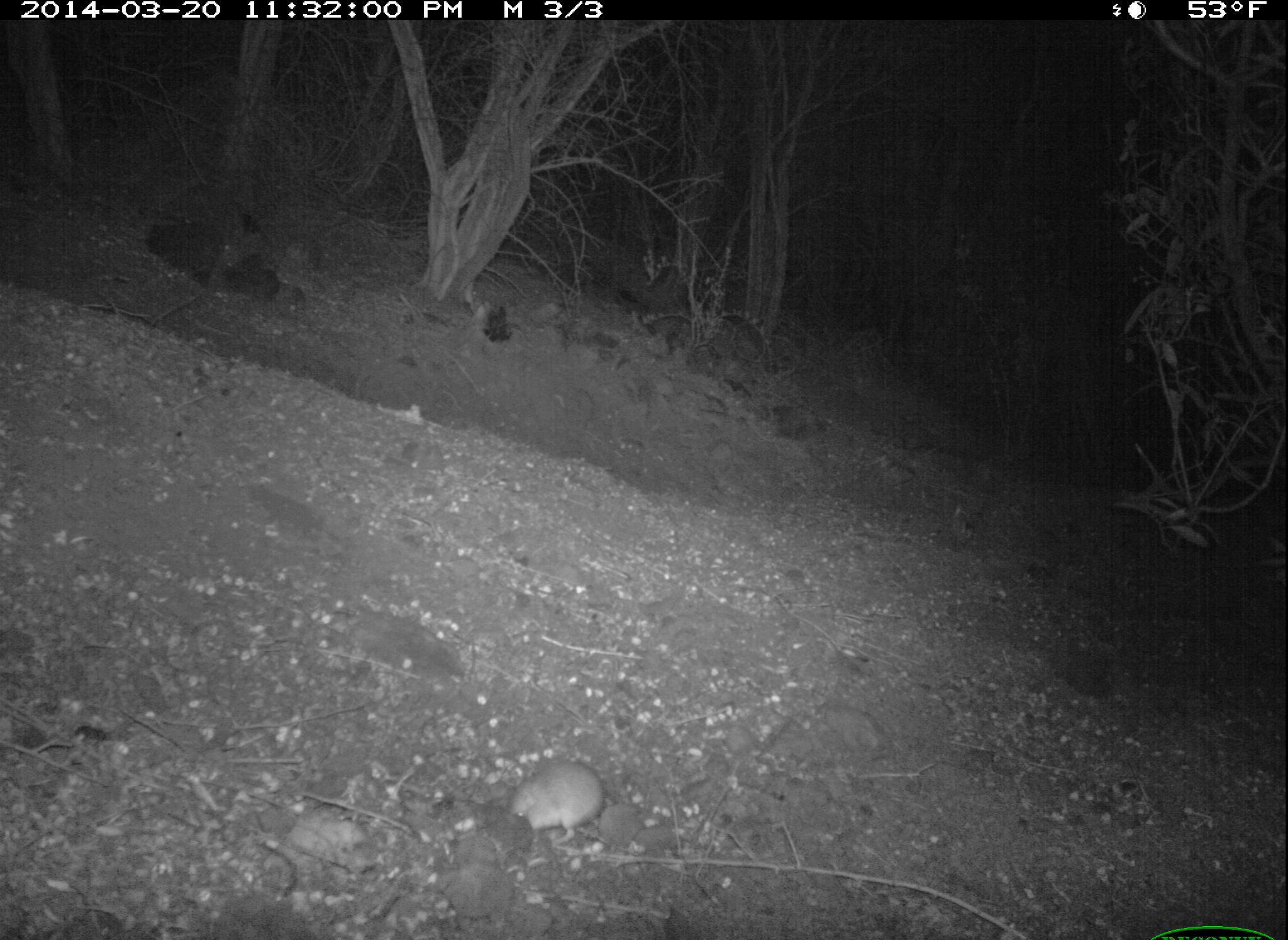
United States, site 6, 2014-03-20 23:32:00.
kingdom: Animalia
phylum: Chordata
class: Mammalia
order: Rodentia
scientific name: Rodentia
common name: rodent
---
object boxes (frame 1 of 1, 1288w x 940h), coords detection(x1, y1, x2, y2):
rodent: detection(505, 759, 609, 848)